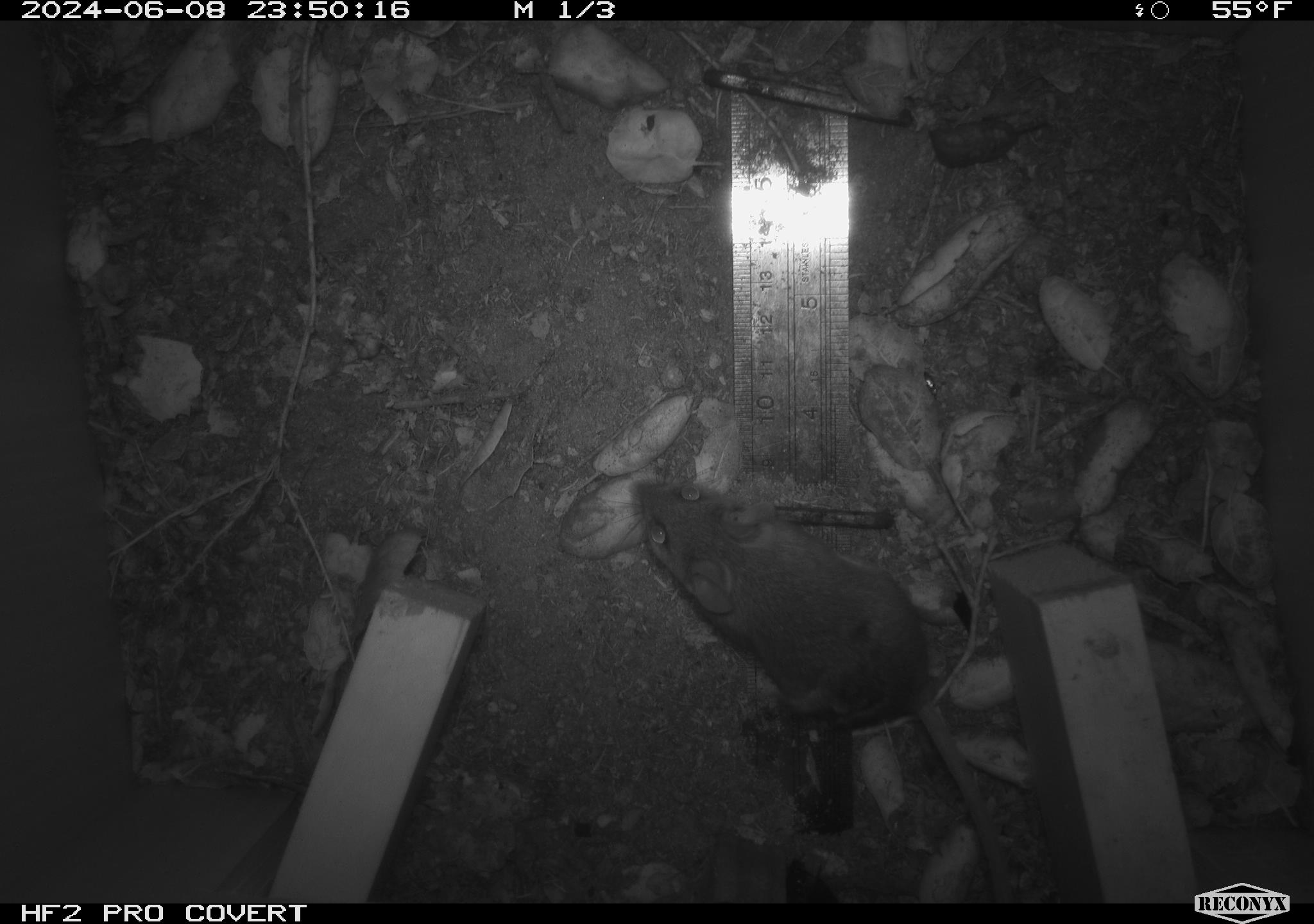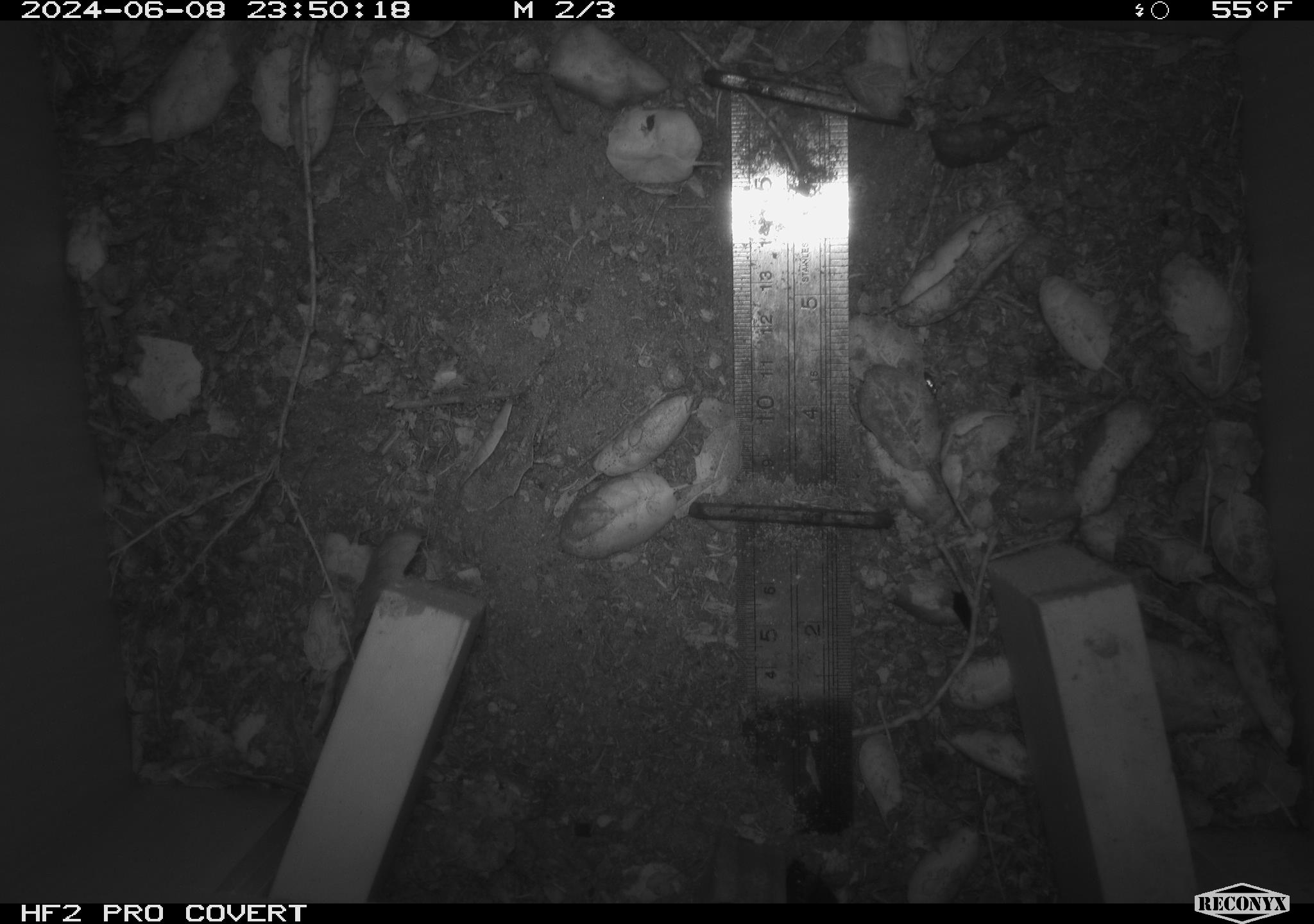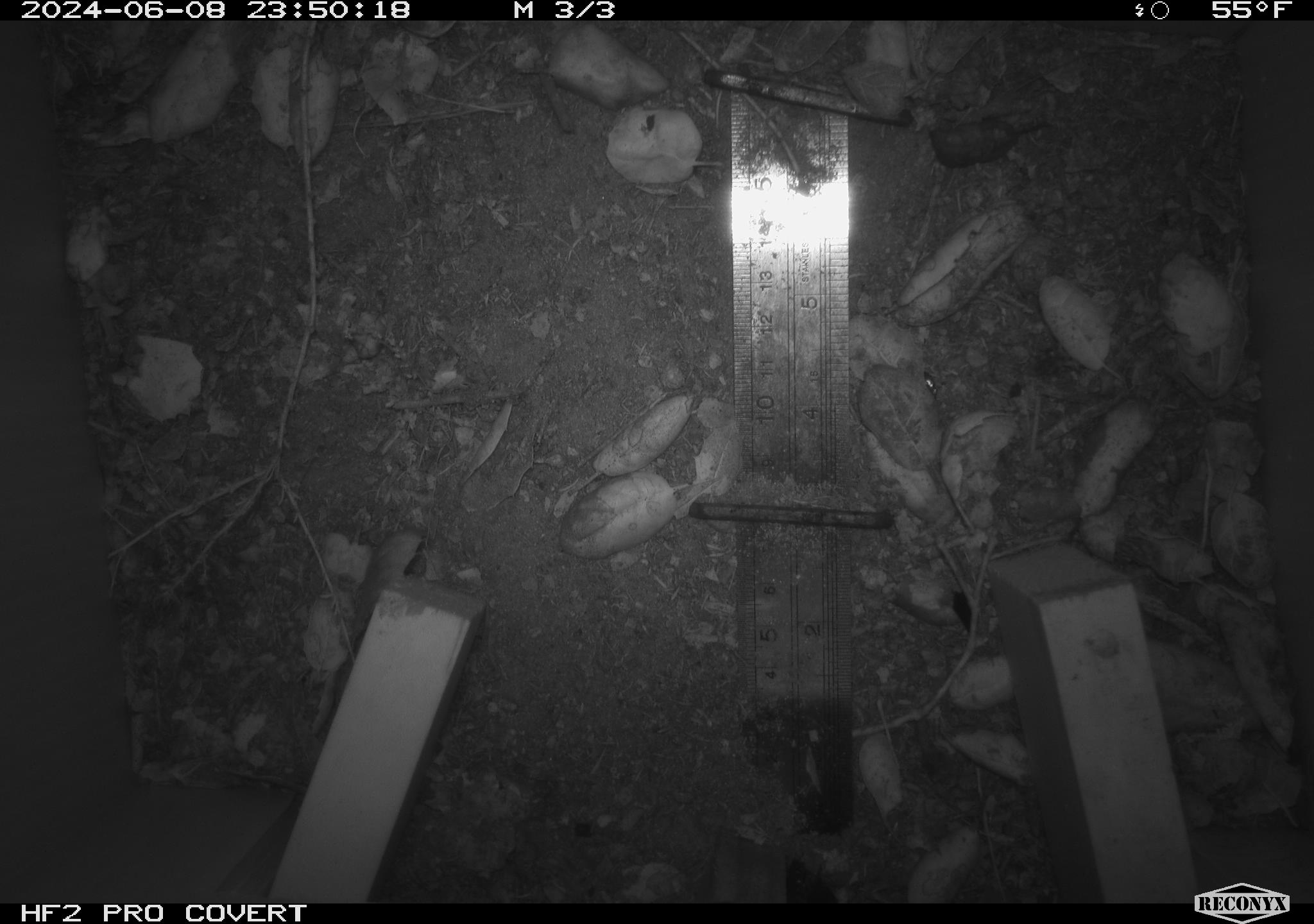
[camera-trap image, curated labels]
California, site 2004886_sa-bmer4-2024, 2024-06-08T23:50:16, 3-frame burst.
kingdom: Animalia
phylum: Chordata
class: Mammalia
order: Rodentia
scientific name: Rodentia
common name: woodrat or rat or mouse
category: woodrat or rat or mouse species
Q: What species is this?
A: Woodrat or rat or mouse species (woodrat or rat or mouse) (Rodentia).